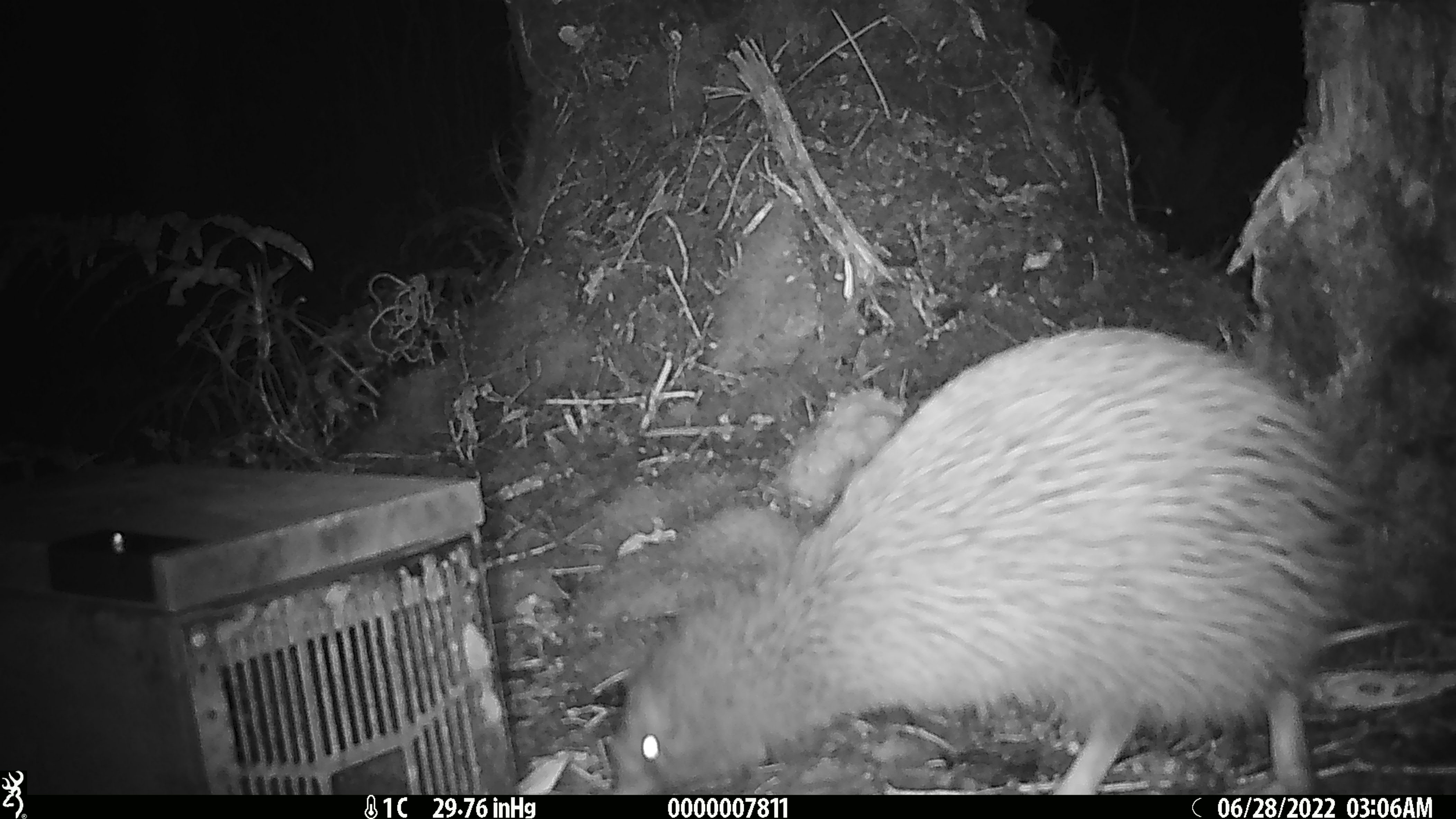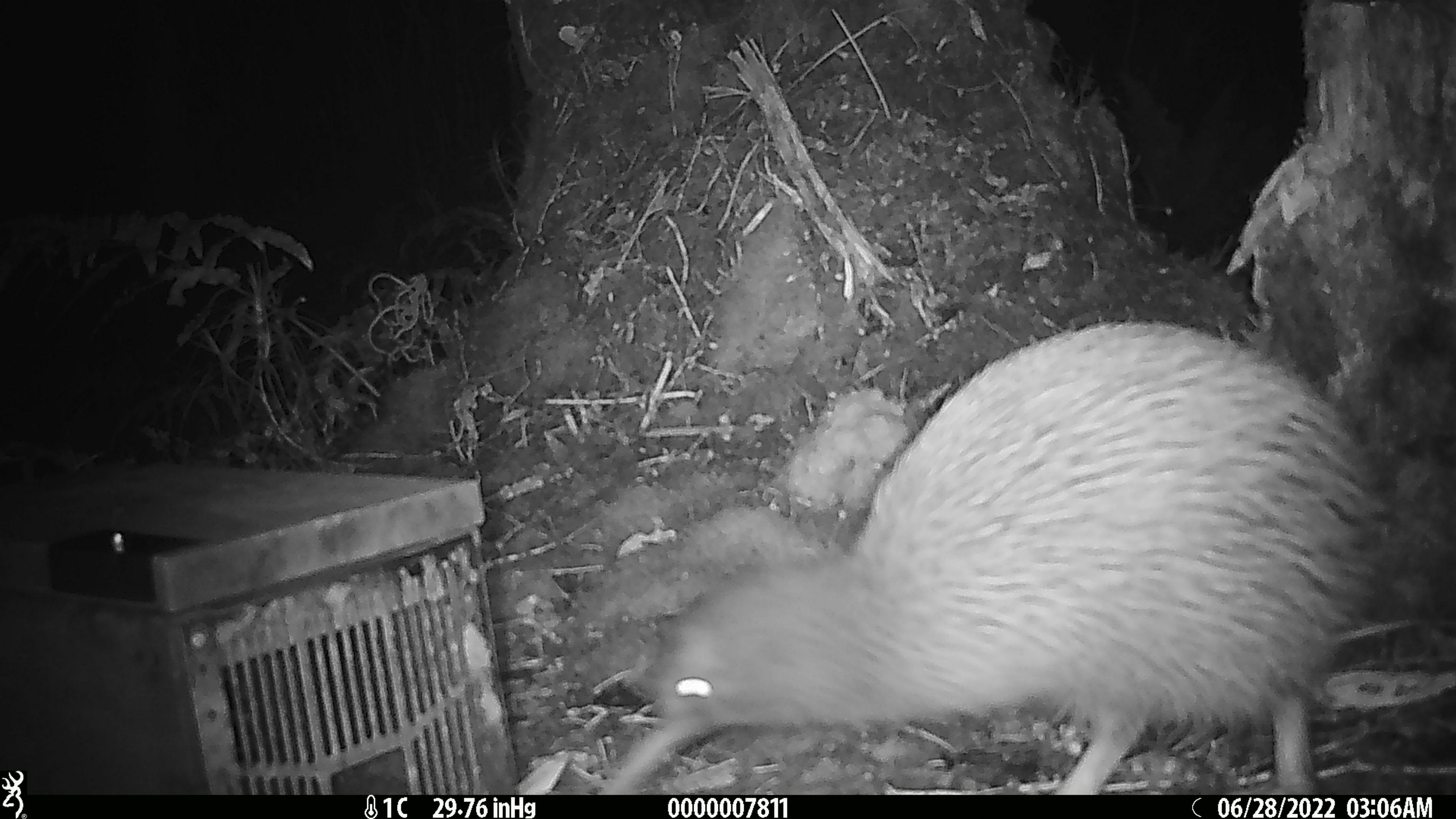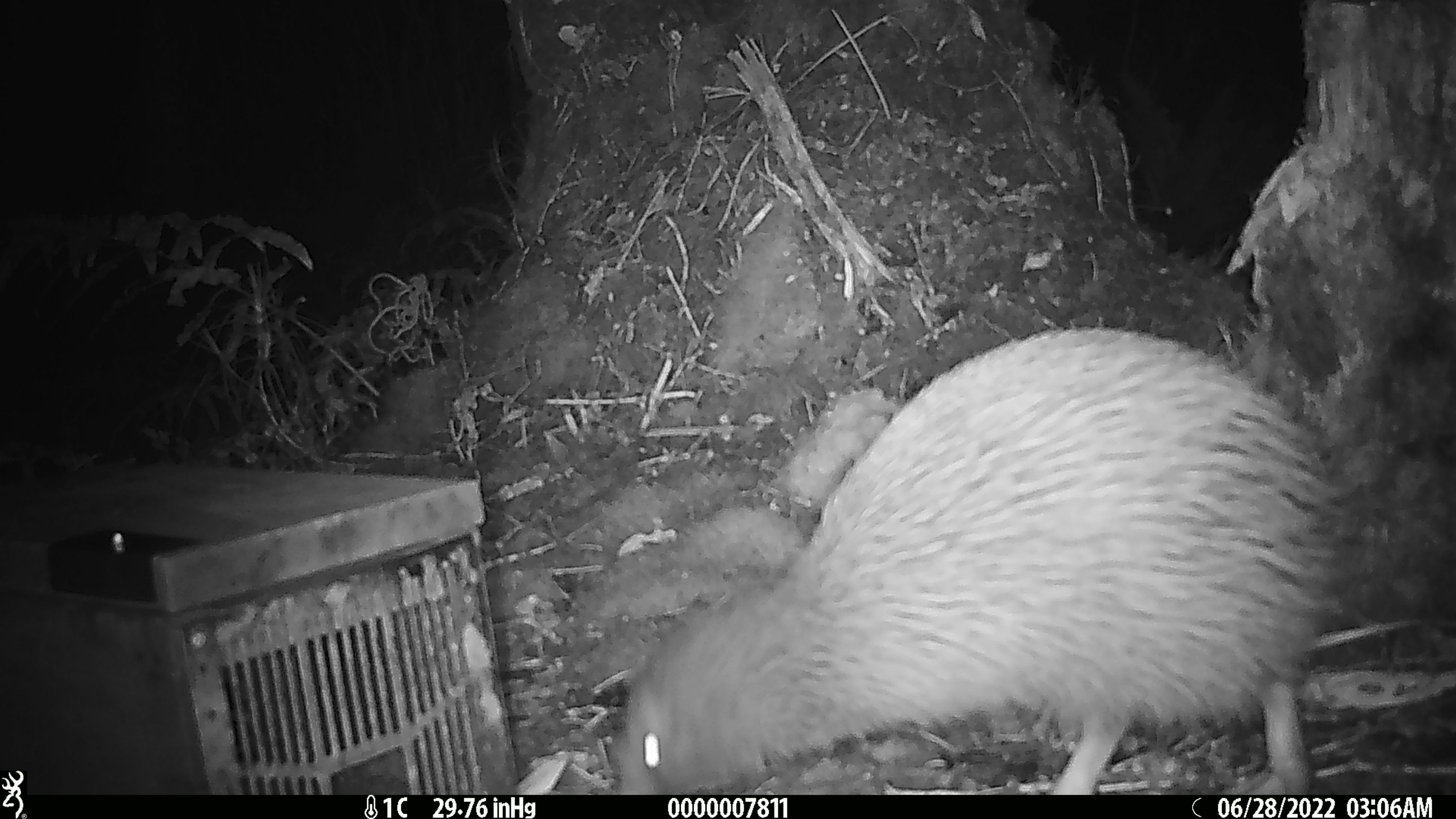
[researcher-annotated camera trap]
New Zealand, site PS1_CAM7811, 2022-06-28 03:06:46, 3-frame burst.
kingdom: Animalia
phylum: Chordata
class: Aves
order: Apterygiformes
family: Apterygidae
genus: Apteryx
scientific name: Apteryx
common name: kiwi